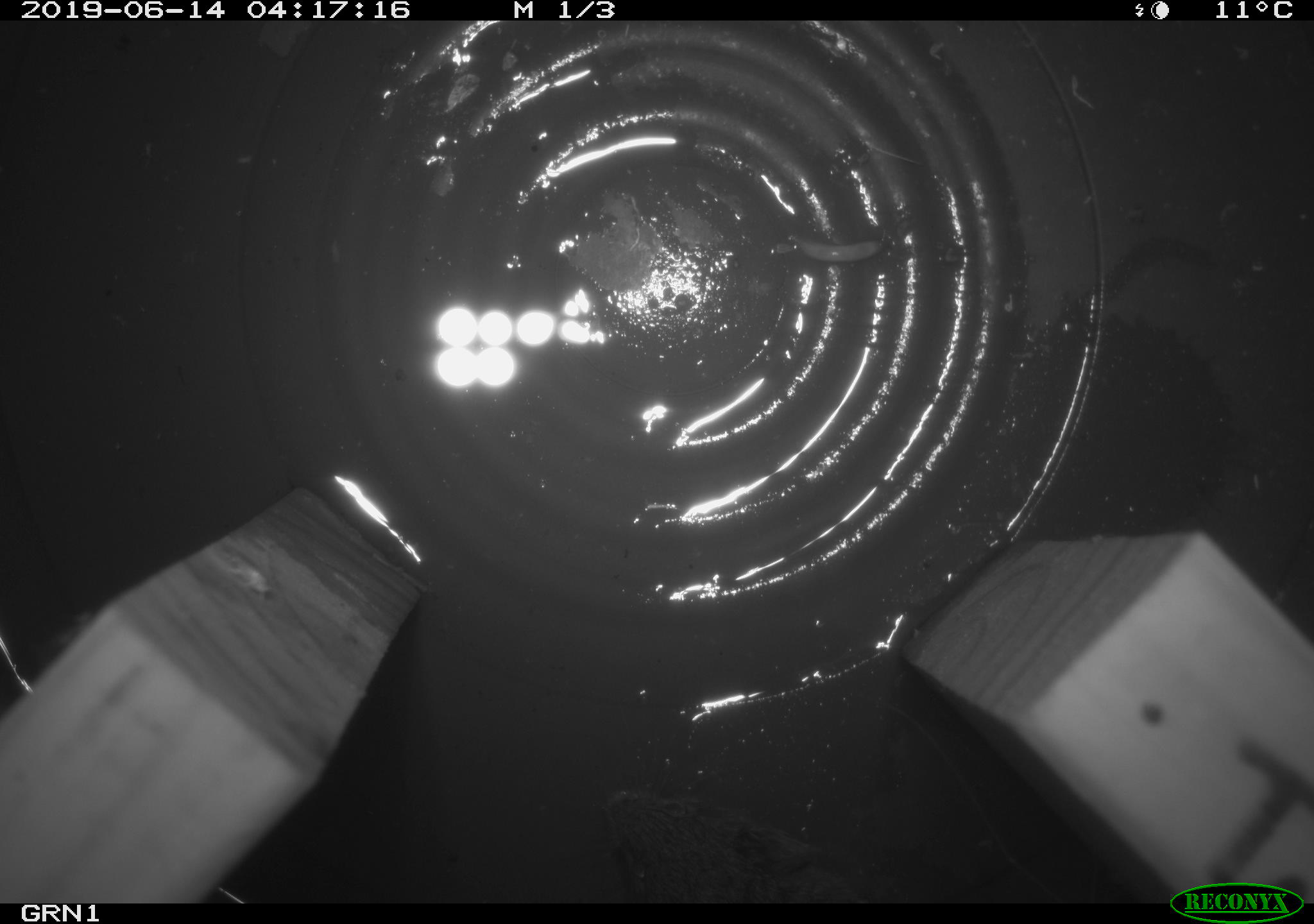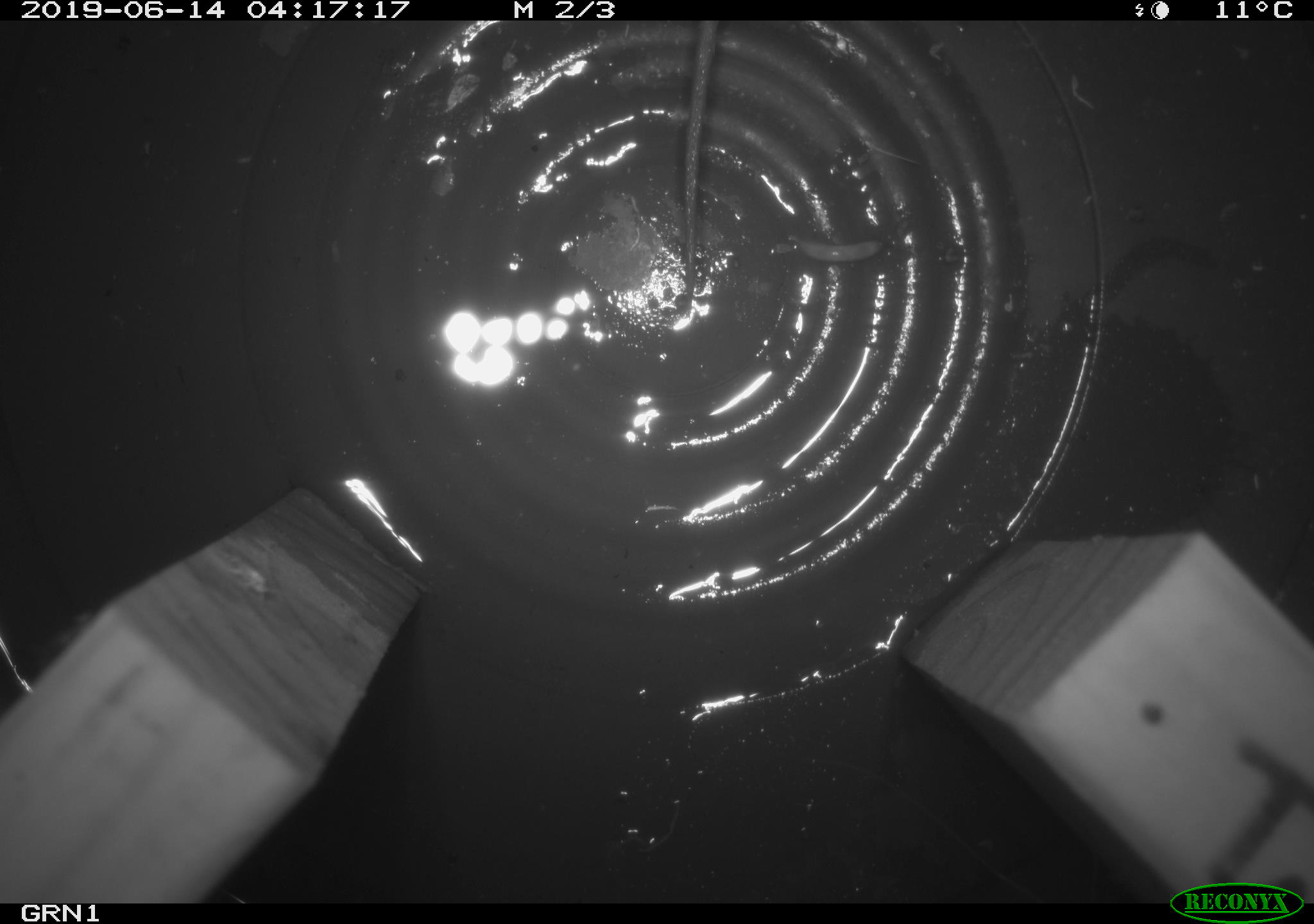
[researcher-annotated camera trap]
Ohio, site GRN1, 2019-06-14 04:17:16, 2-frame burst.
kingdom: Animalia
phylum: Chordata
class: Mammalia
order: Rodentia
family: Cricetidae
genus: Microtus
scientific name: Microtus pennsylvanicus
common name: meadow vole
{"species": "meadow vole (Microtus pennsylvanicus)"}